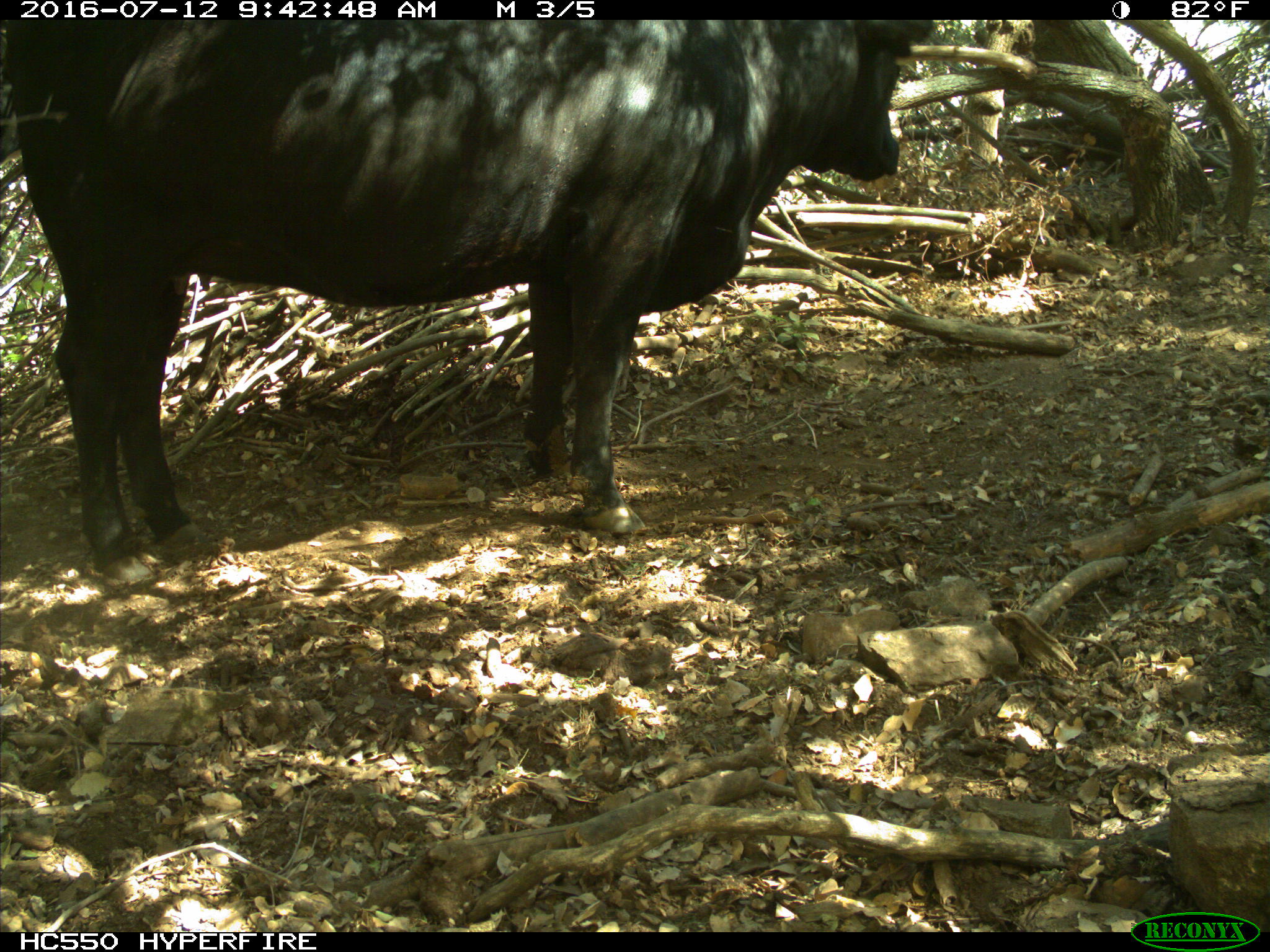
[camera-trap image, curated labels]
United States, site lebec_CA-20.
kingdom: Animalia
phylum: Chordata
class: Mammalia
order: Artiodactyla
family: Bovidae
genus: Bos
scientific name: Bos taurus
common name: domestic cow